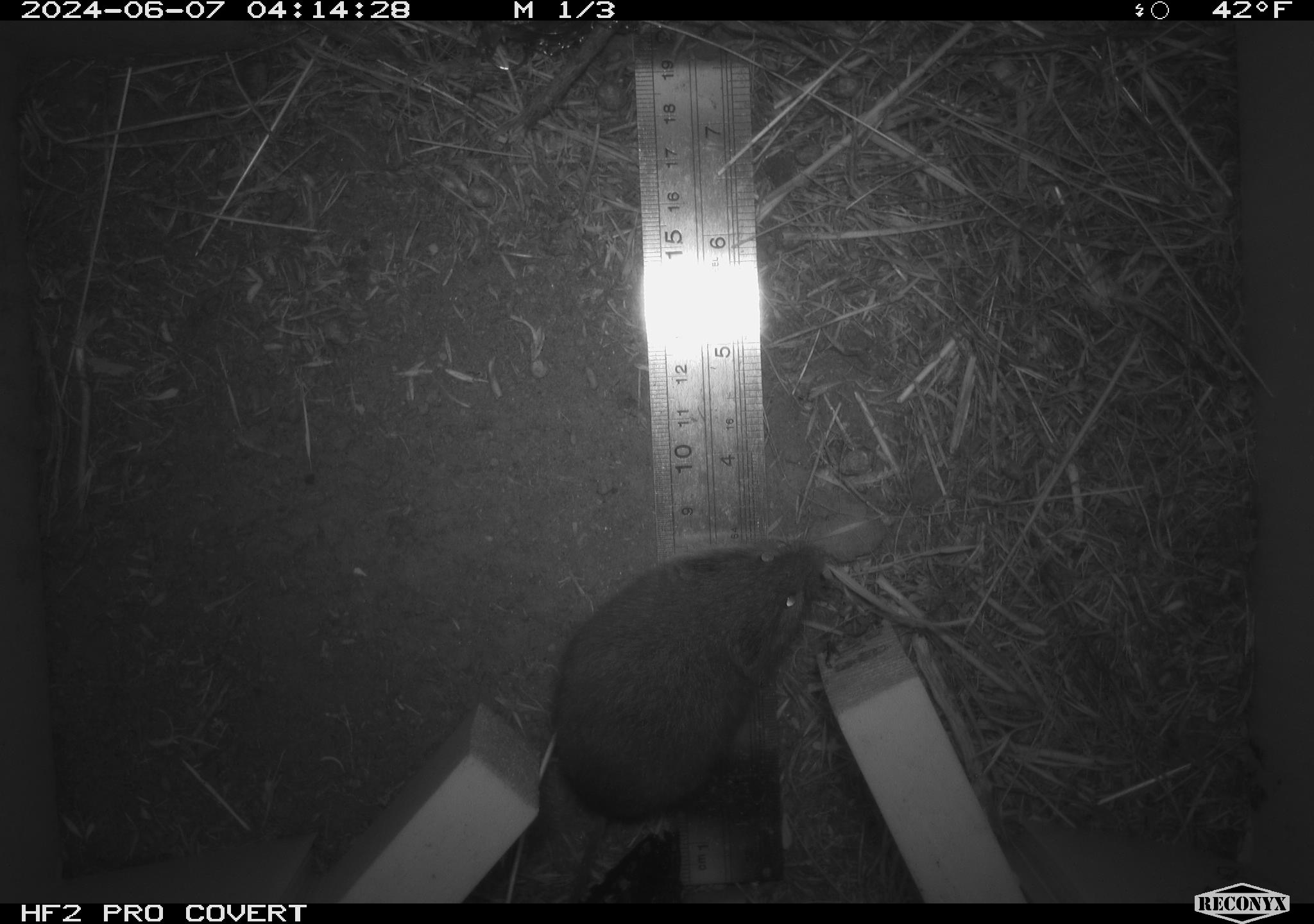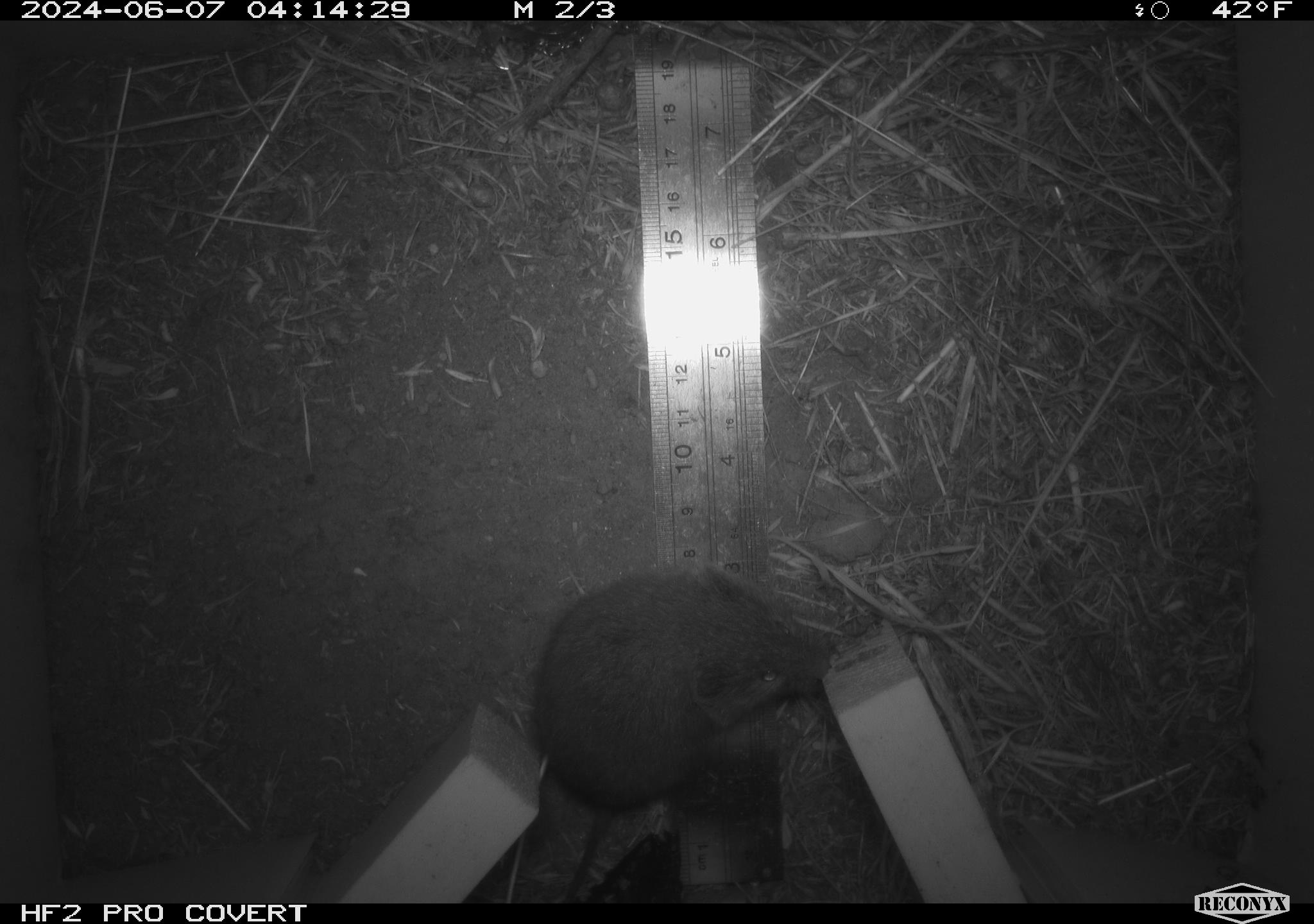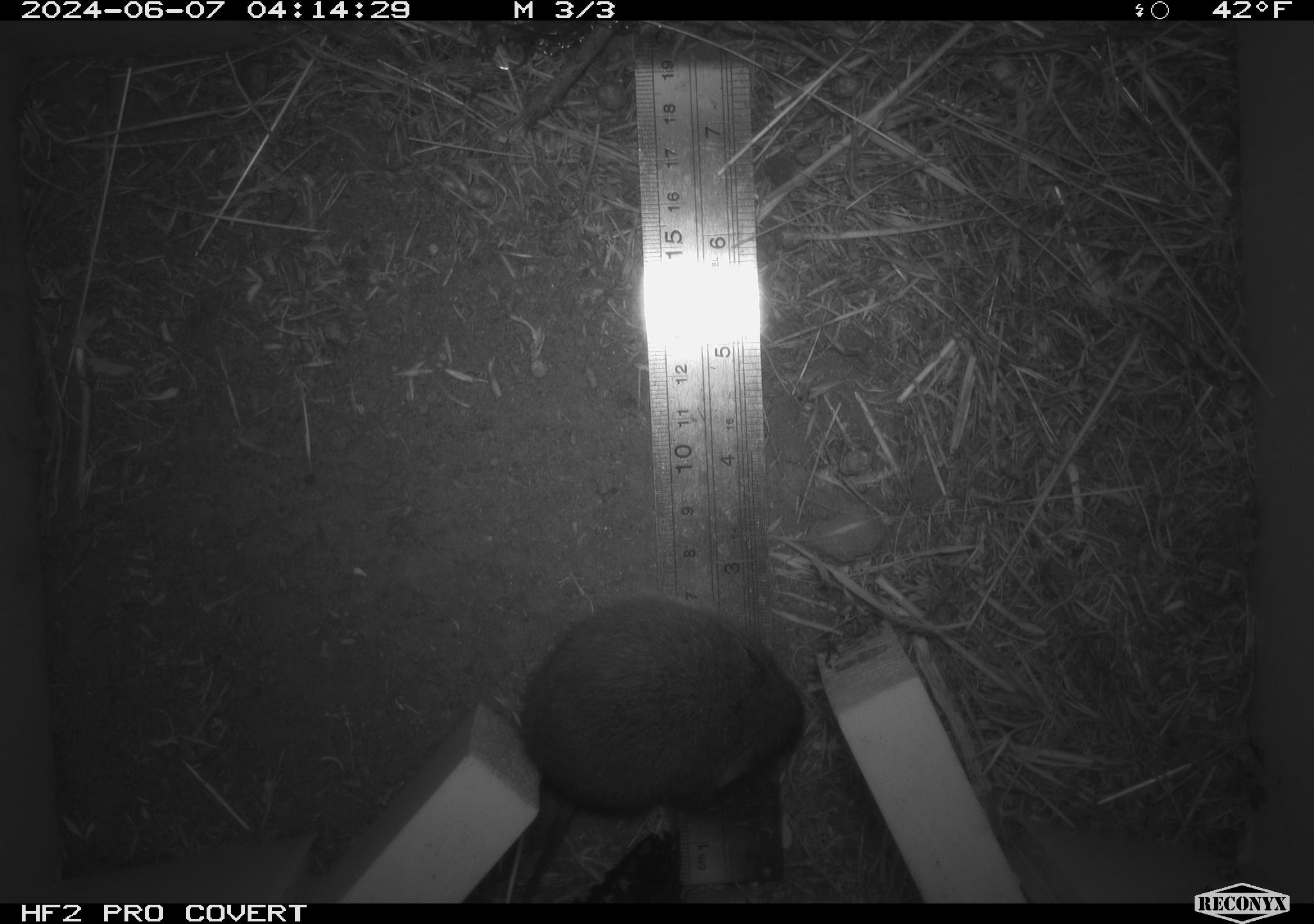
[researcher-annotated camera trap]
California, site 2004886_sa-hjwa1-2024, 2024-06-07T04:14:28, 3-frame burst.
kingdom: Animalia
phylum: Chordata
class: Mammalia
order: Rodentia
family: Cricetidae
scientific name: Cricetidae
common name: hamsters, voles, lemmings, and allies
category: cricetidae family